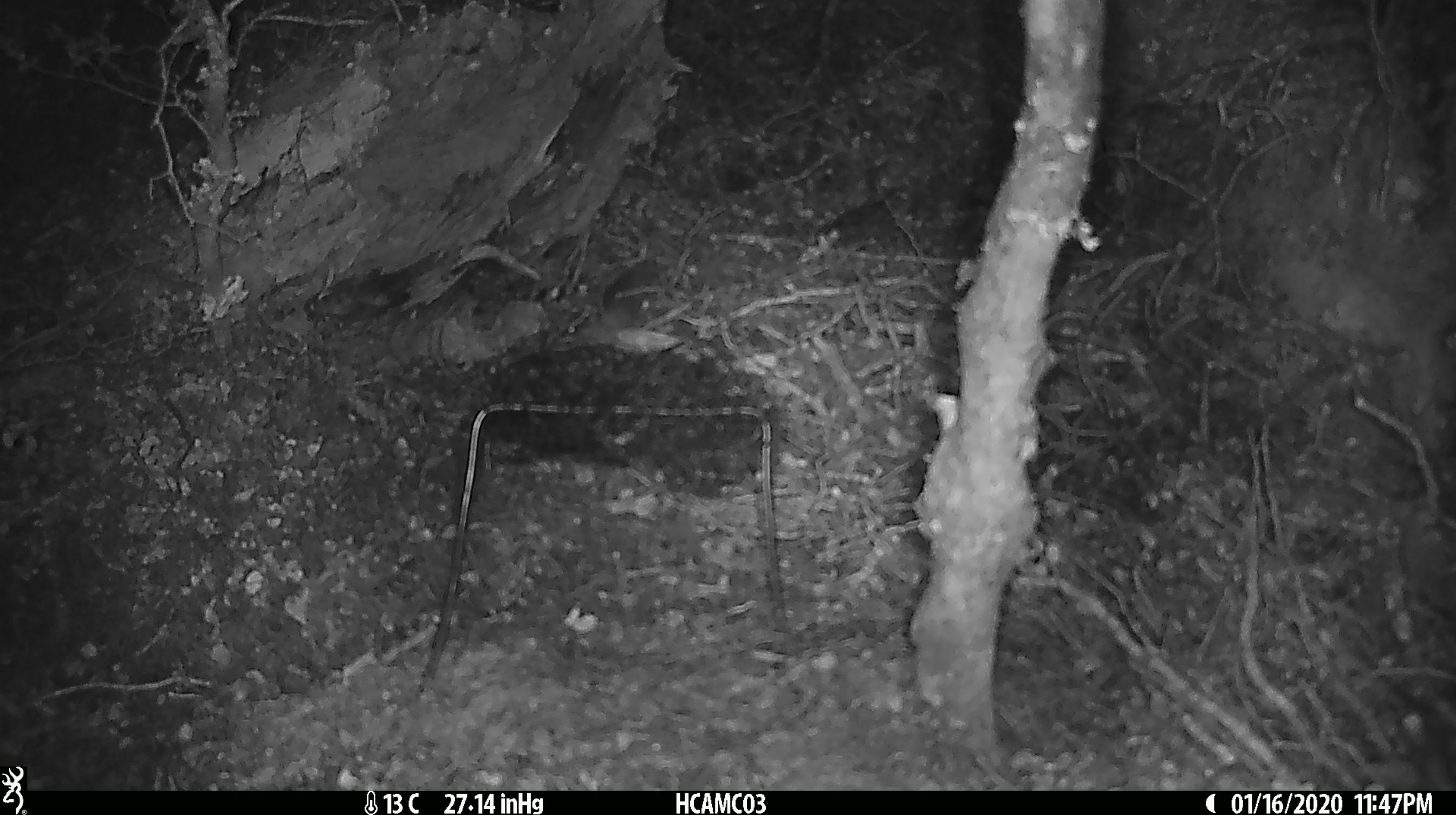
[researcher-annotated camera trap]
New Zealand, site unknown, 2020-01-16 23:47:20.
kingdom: Animalia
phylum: Chordata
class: Mammalia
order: Rodentia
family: Muridae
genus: Mus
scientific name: Mus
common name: mouse